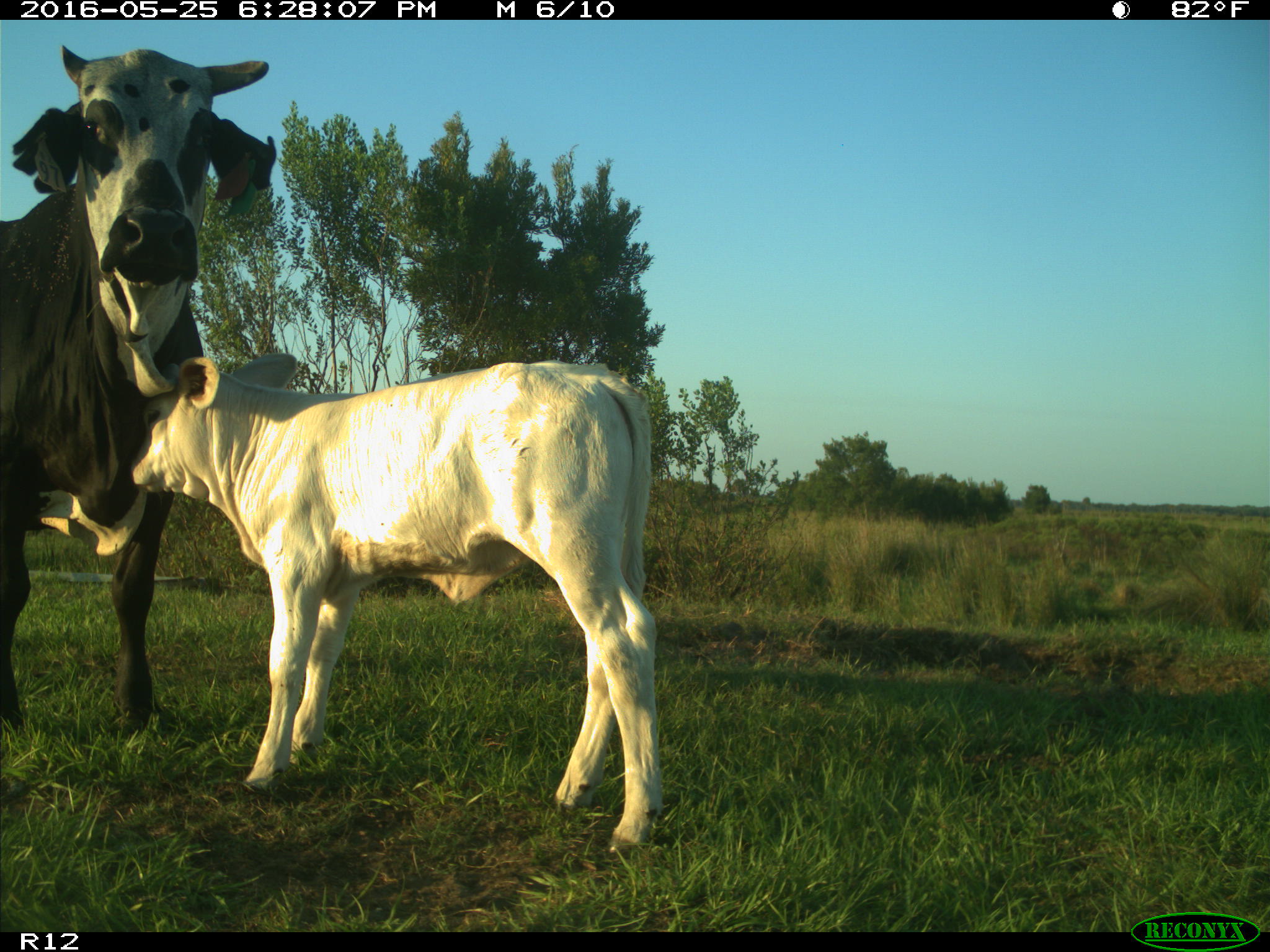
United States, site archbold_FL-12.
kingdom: Animalia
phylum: Chordata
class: Mammalia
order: Artiodactyla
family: Bovidae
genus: Bos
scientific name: Bos taurus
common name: domestic cow